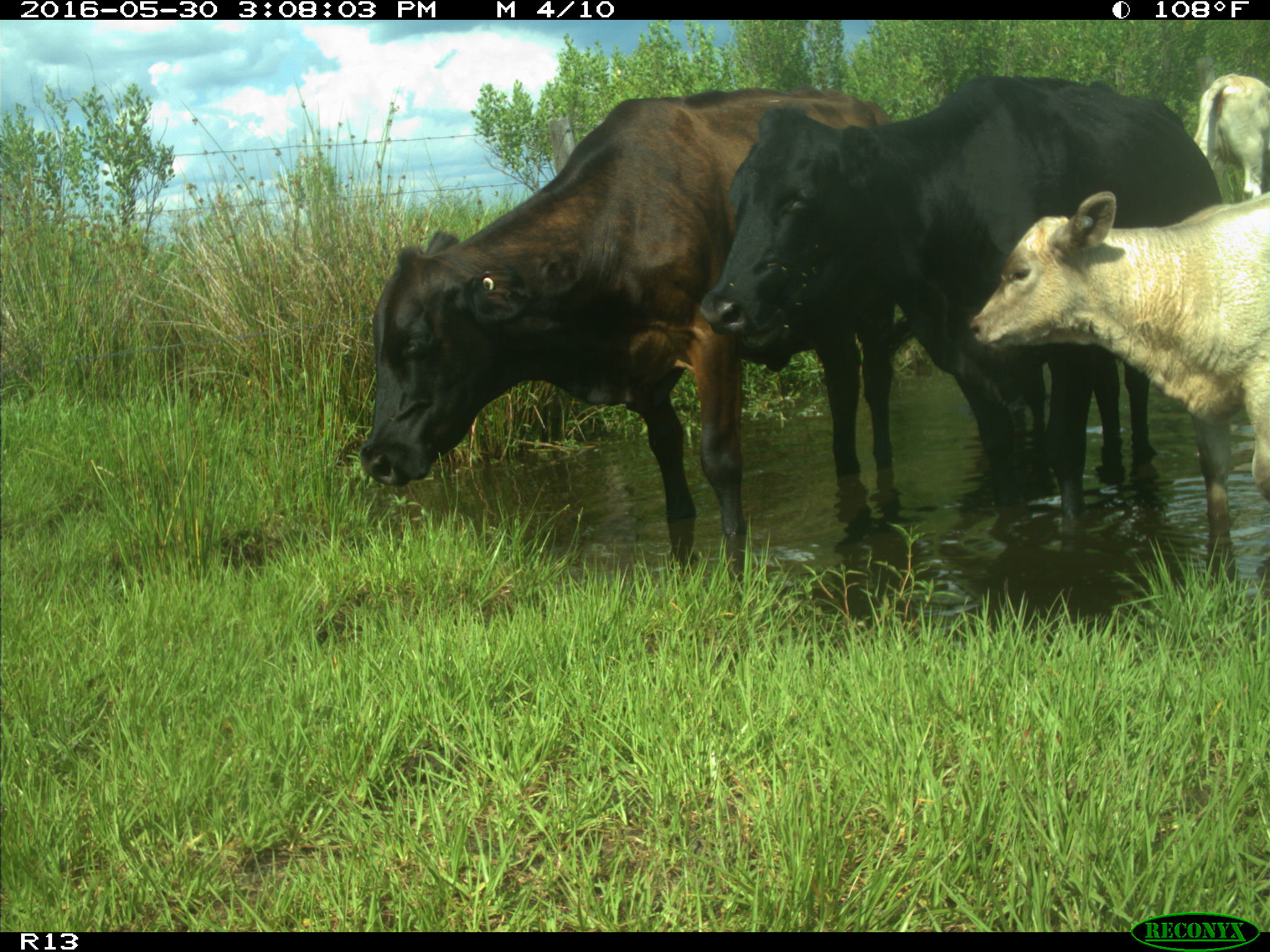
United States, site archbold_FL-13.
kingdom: Animalia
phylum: Chordata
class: Mammalia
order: Artiodactyla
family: Bovidae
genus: Bos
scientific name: Bos taurus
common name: domestic cow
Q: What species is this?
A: Bos taurus (domestic cow).